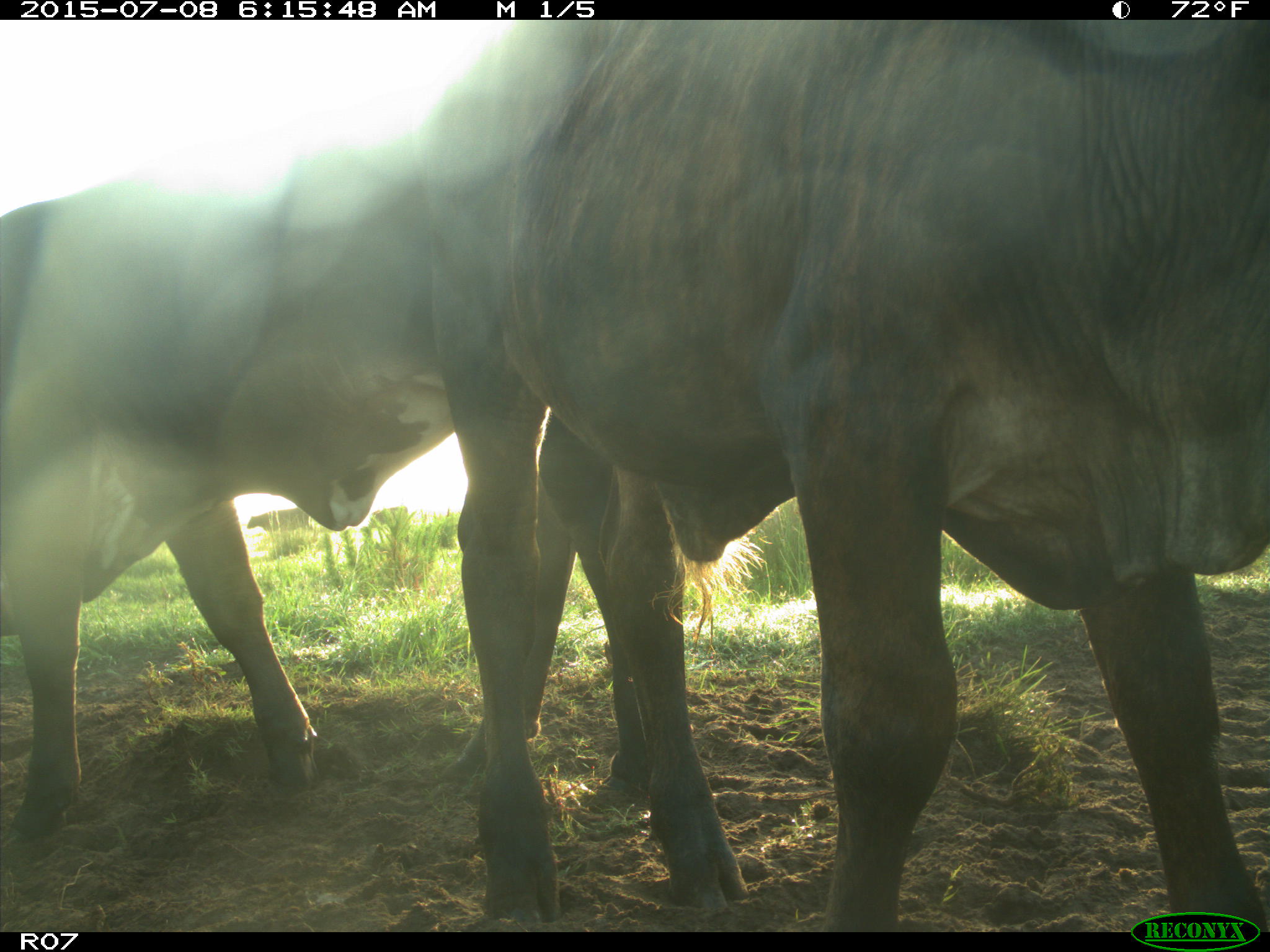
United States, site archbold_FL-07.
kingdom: Animalia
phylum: Chordata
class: Mammalia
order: Artiodactyla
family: Bovidae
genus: Bos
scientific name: Bos taurus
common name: domestic cow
Bos taurus (domestic cow).